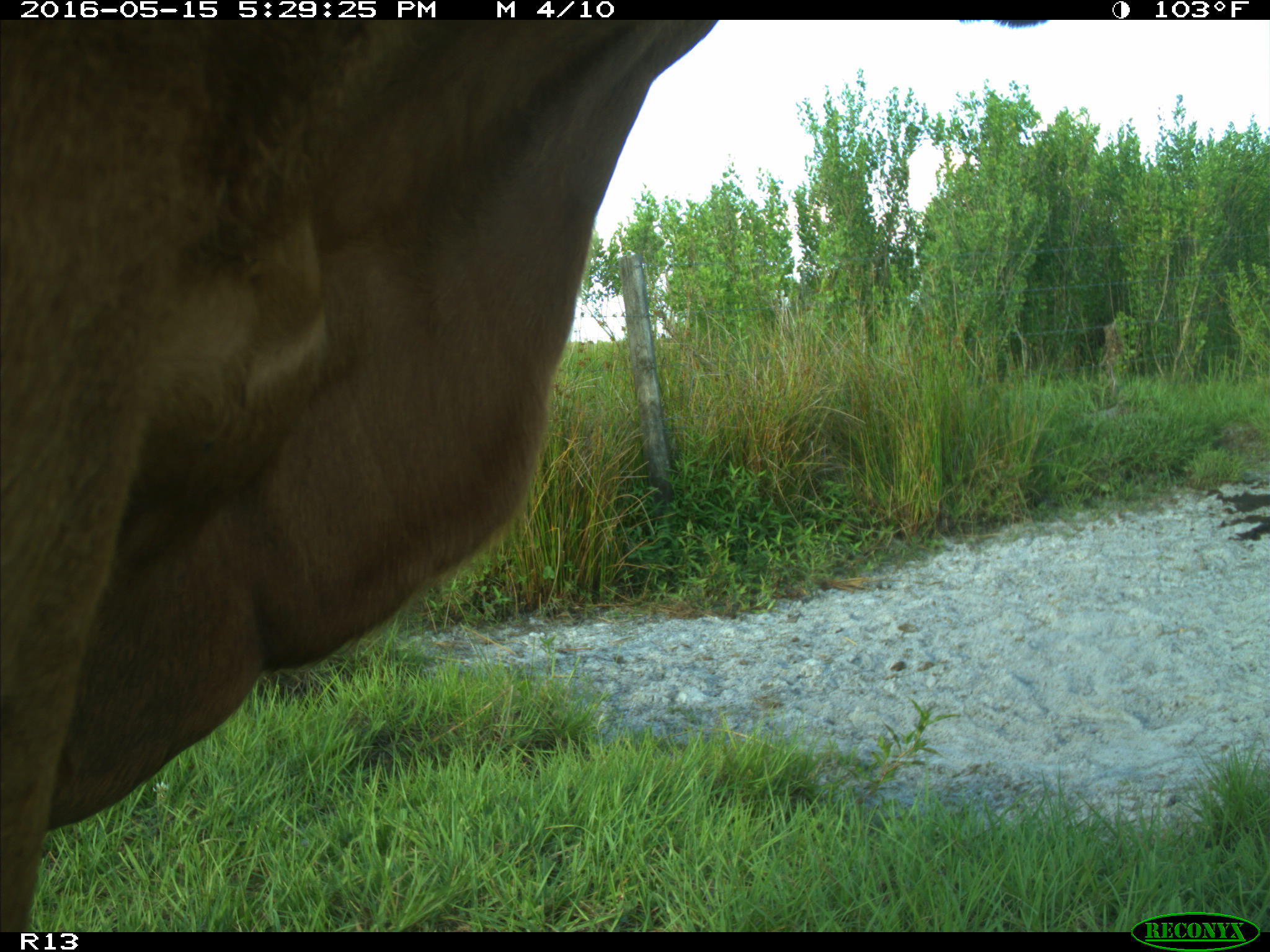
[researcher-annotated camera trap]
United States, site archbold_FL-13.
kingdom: Animalia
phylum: Chordata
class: Mammalia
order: Artiodactyla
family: Bovidae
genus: Bos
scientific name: Bos taurus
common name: domestic cow